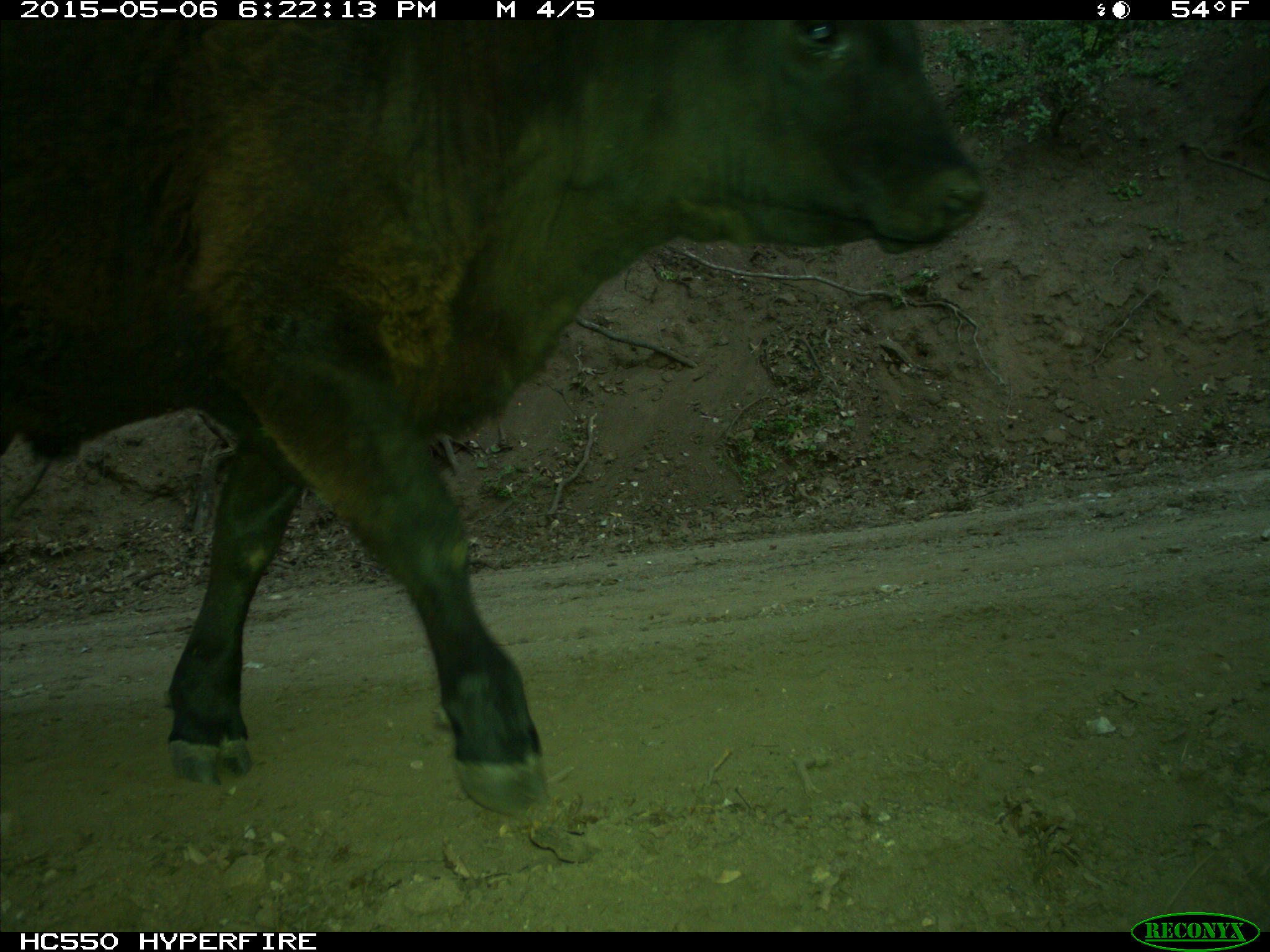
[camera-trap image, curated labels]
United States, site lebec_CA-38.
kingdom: Animalia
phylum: Chordata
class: Mammalia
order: Artiodactyla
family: Bovidae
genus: Bos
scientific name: Bos taurus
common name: domestic cow